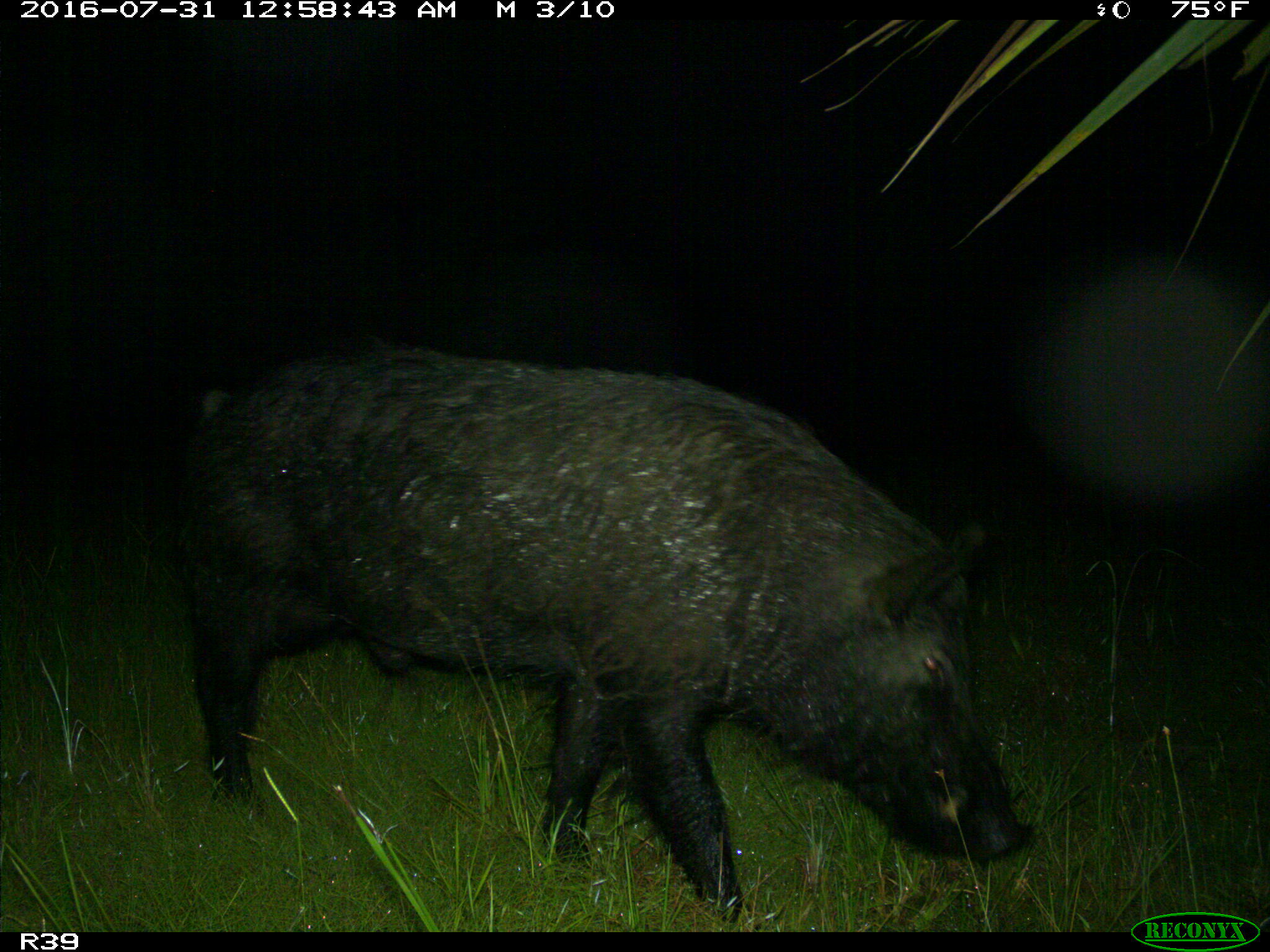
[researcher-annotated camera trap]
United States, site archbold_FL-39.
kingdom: Animalia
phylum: Chordata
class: Mammalia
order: Artiodactyla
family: Suidae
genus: Sus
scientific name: Sus scrofa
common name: wild boar